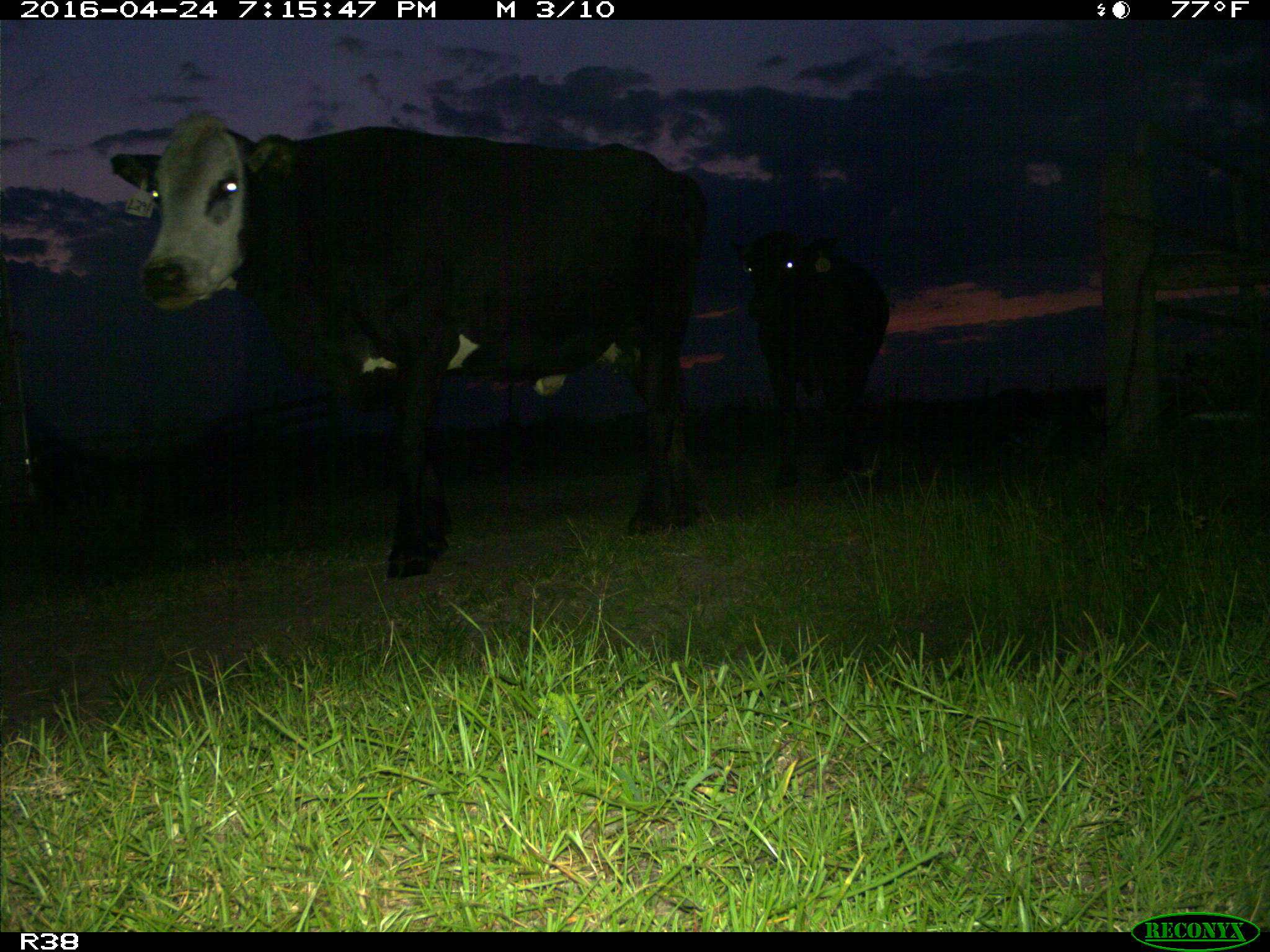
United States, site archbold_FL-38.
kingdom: Animalia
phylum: Chordata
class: Mammalia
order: Artiodactyla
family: Bovidae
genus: Bos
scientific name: Bos taurus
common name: domestic cow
Bos taurus (domestic cow).